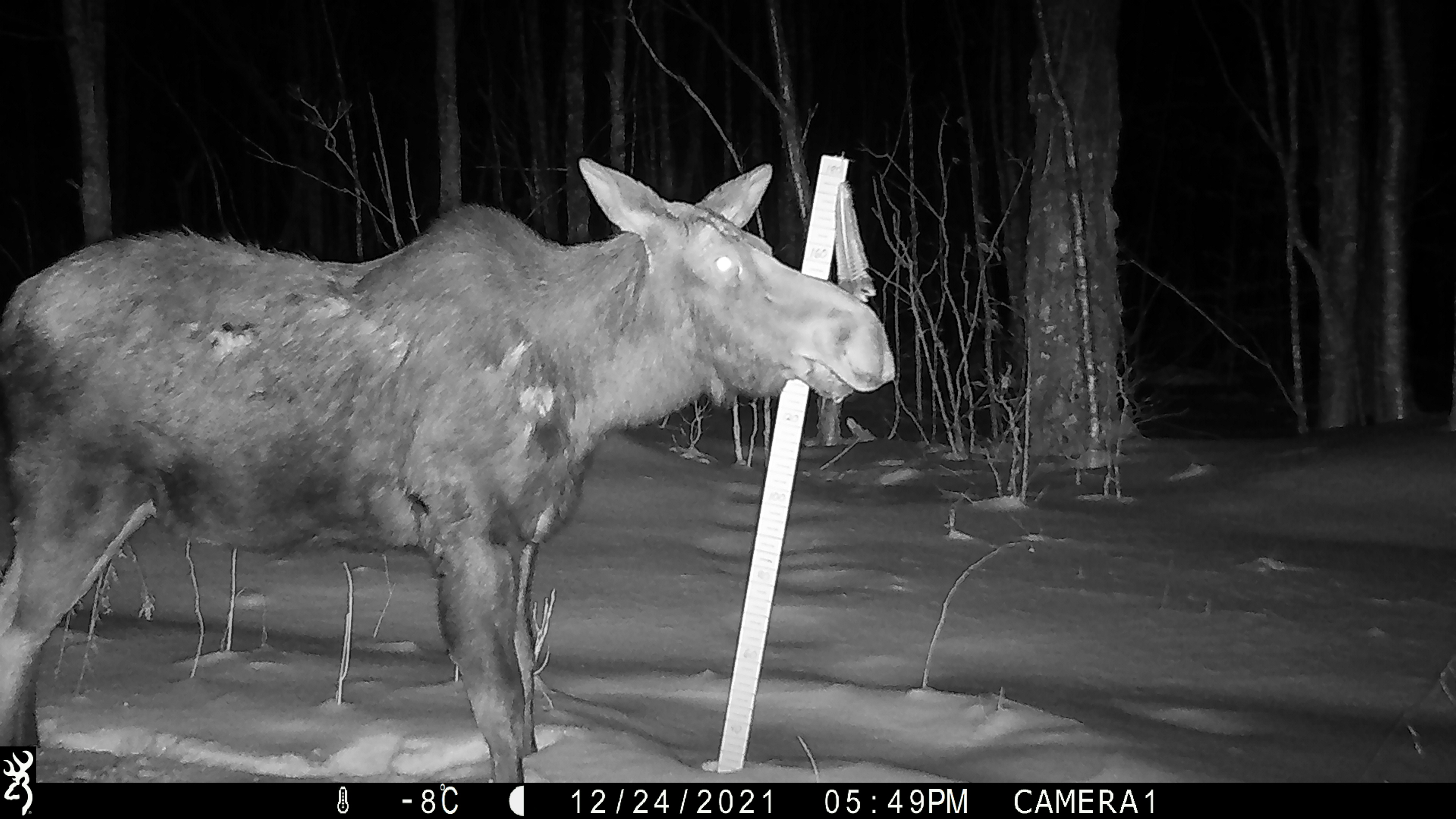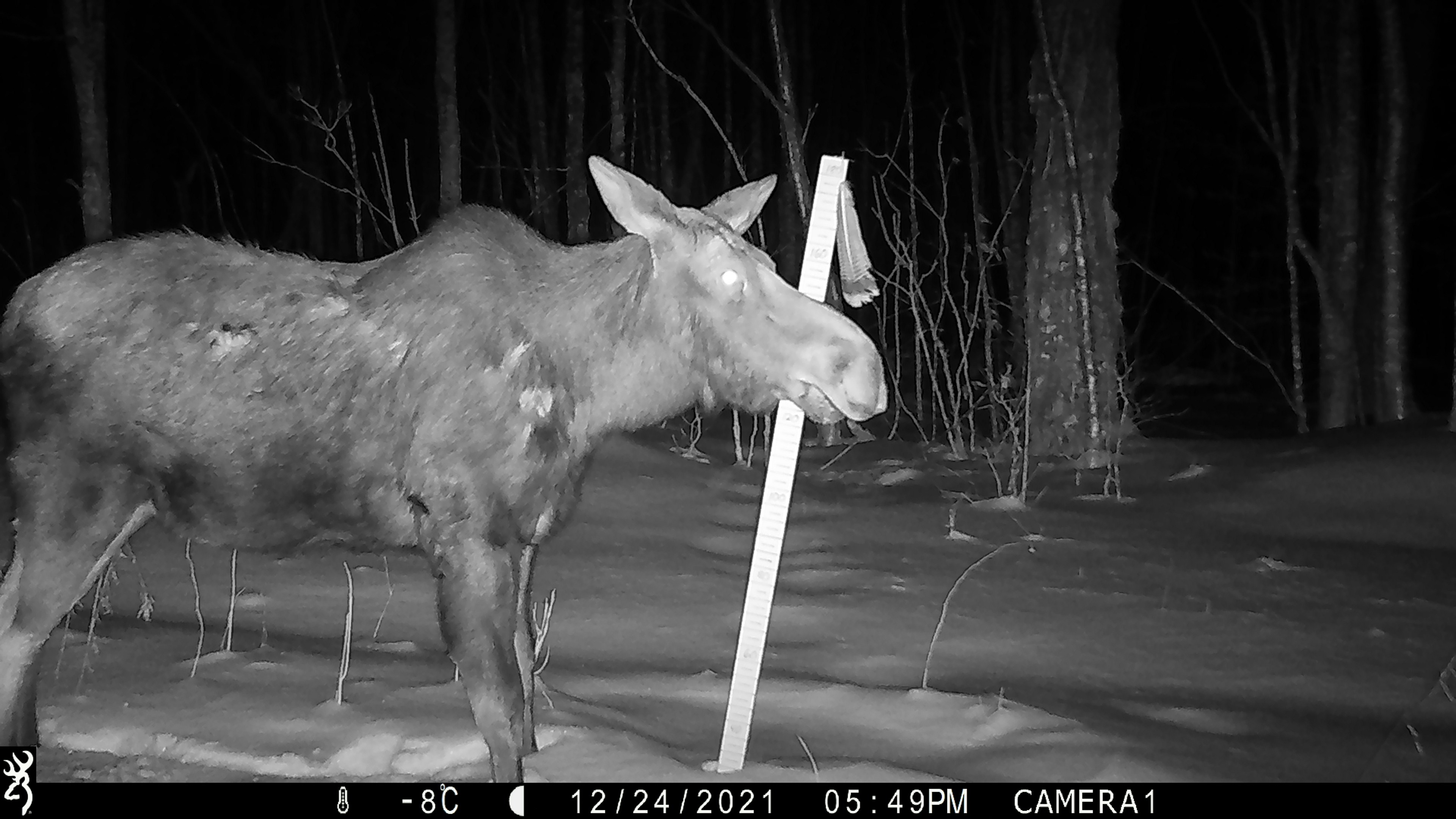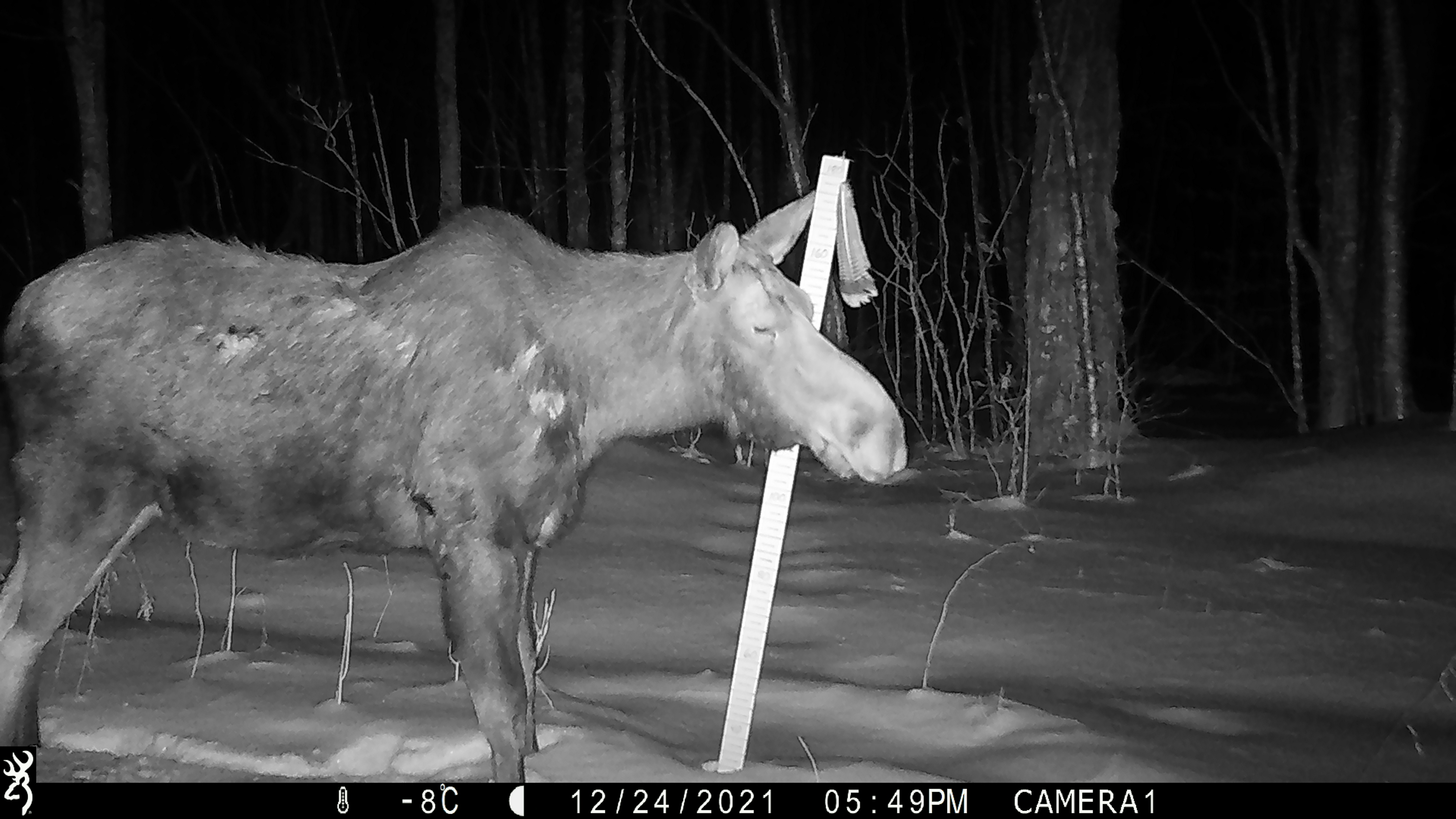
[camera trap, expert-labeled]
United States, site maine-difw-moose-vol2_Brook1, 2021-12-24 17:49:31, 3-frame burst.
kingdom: Animalia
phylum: Chordata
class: Mammalia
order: Artiodactyla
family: Cervidae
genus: Alces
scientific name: Alces alces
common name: moose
Moose (Alces alces).